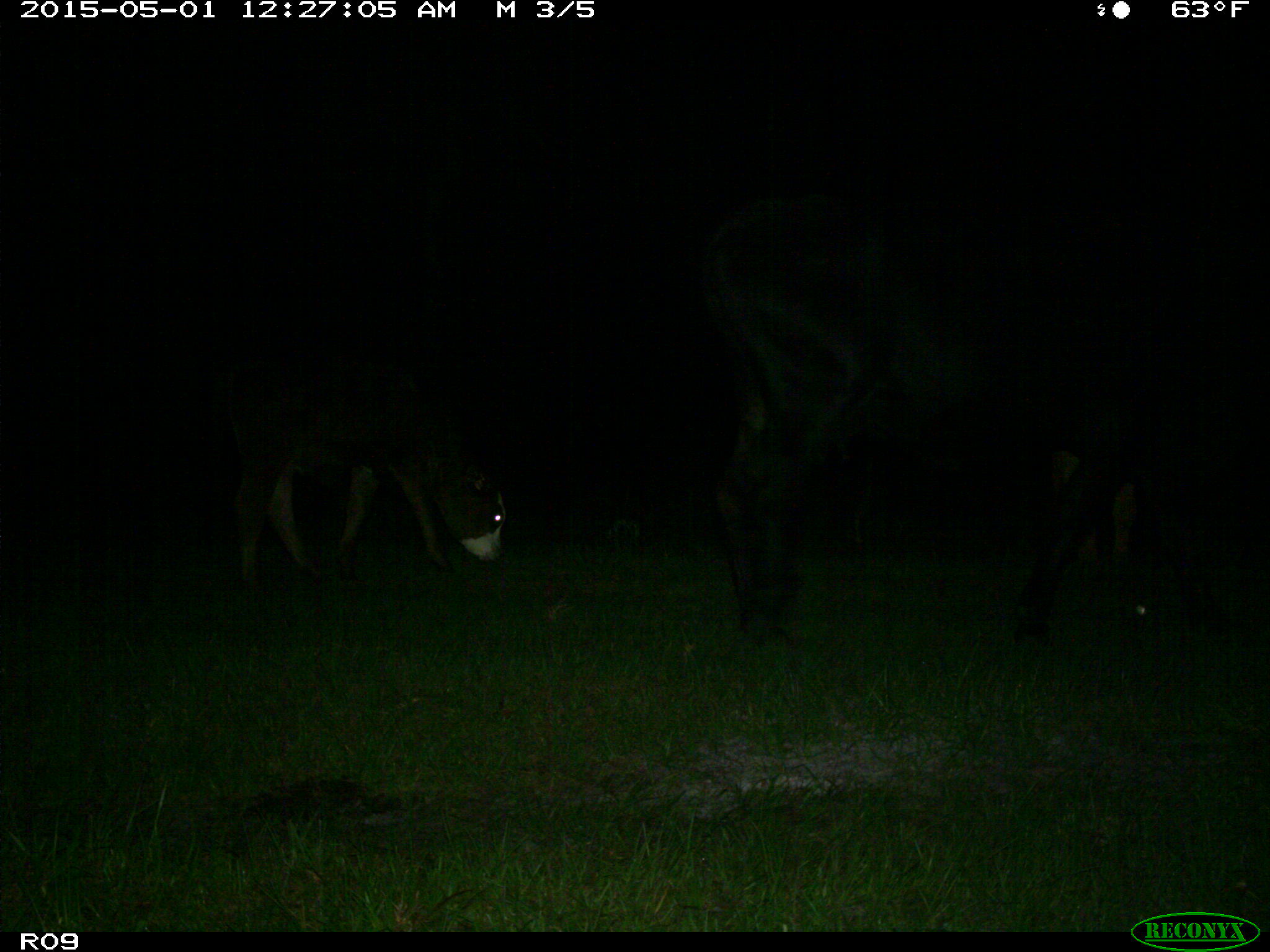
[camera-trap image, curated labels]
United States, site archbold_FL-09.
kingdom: Animalia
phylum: Chordata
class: Mammalia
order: Artiodactyla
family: Bovidae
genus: Bos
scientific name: Bos taurus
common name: domestic cow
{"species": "Bos taurus (domestic cow)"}